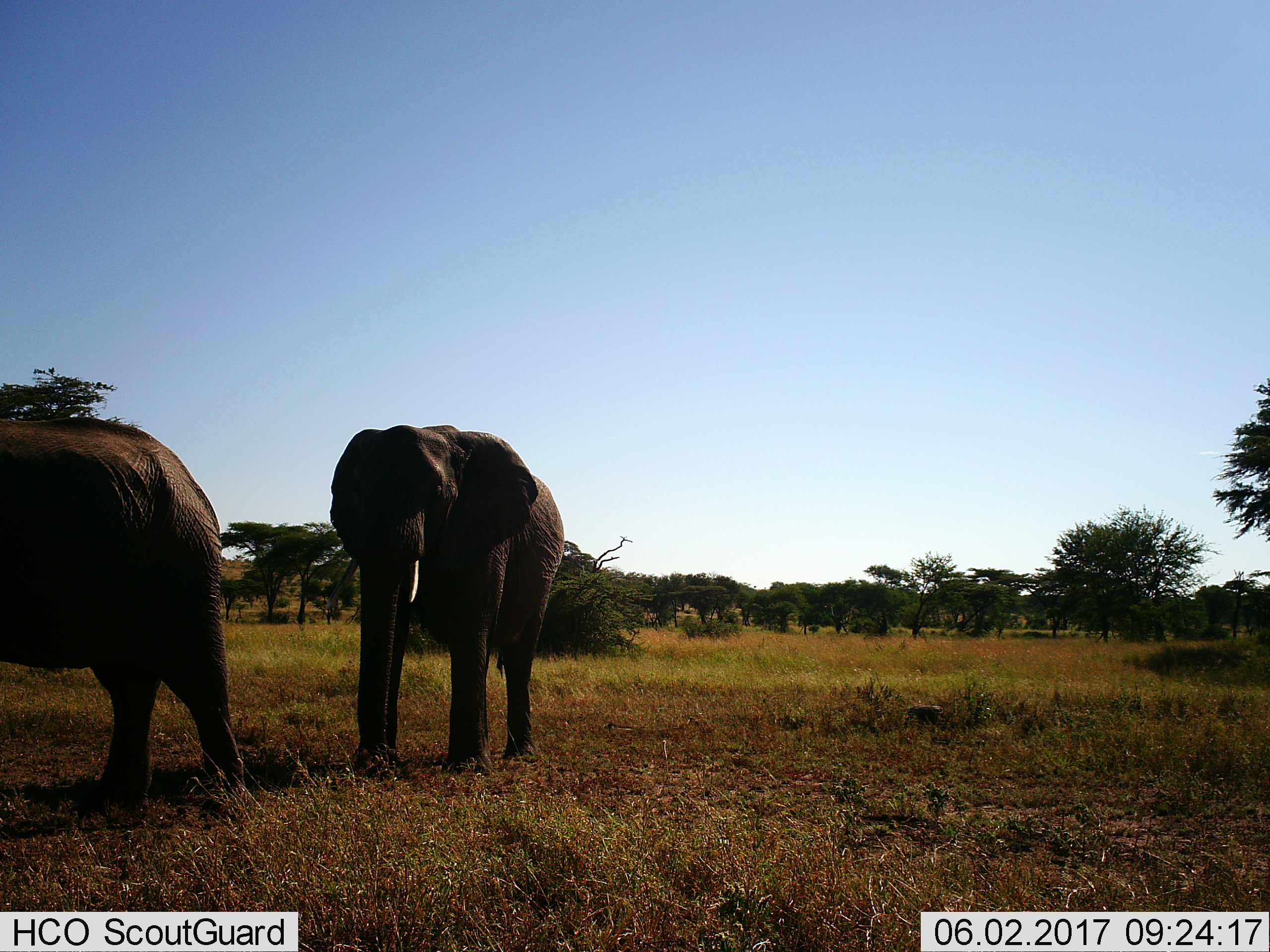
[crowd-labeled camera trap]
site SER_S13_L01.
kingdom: Animalia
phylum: Chordata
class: Mammalia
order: Proboscidea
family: Elephantidae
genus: Loxodonta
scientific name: Loxodonta africana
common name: african bush elephant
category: elephant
Elephant (african bush elephant) (Loxodonta africana), count 2. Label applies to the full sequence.